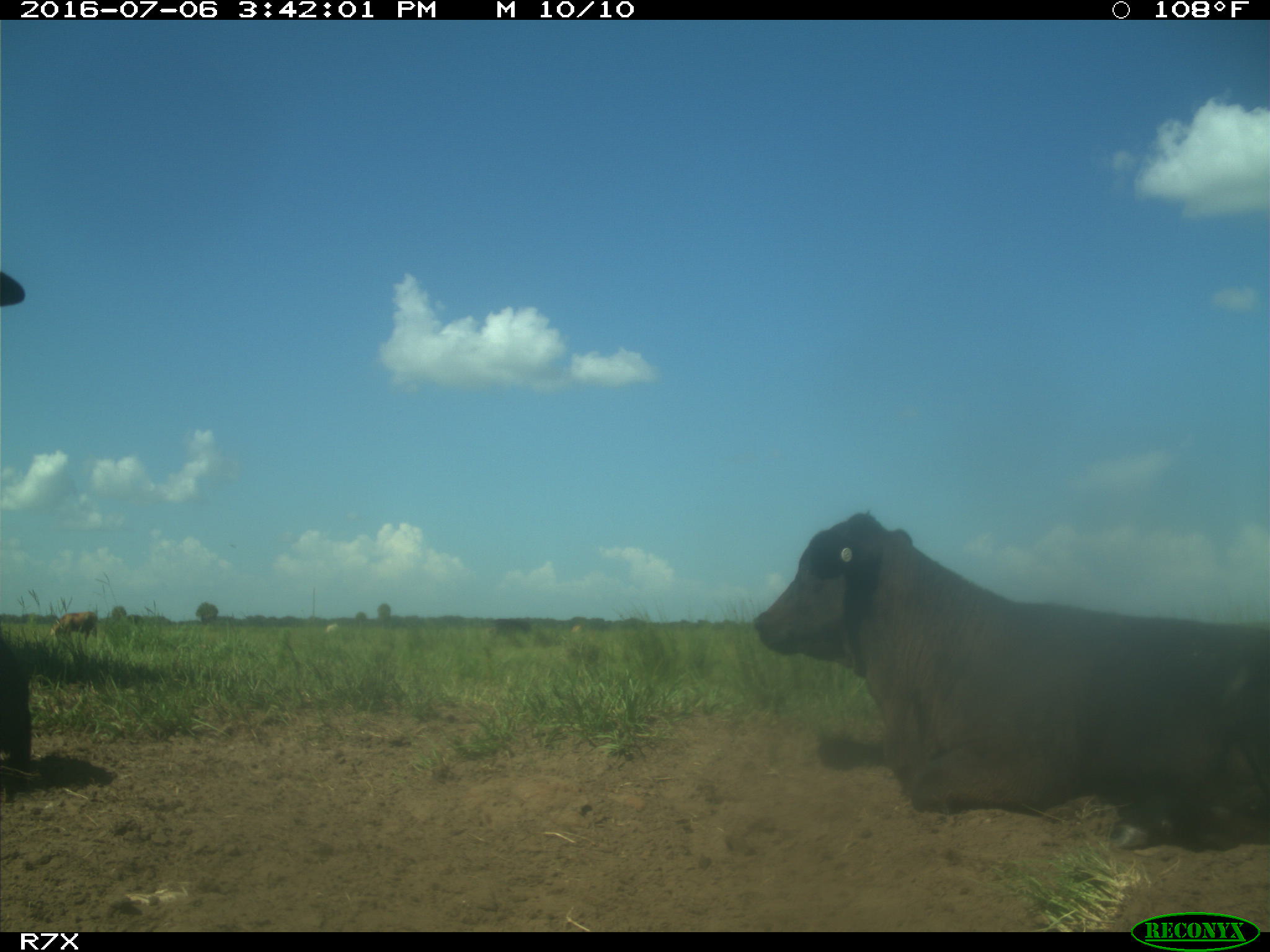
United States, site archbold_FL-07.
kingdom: Animalia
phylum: Chordata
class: Mammalia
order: Artiodactyla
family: Bovidae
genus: Bos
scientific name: Bos taurus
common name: domestic cow